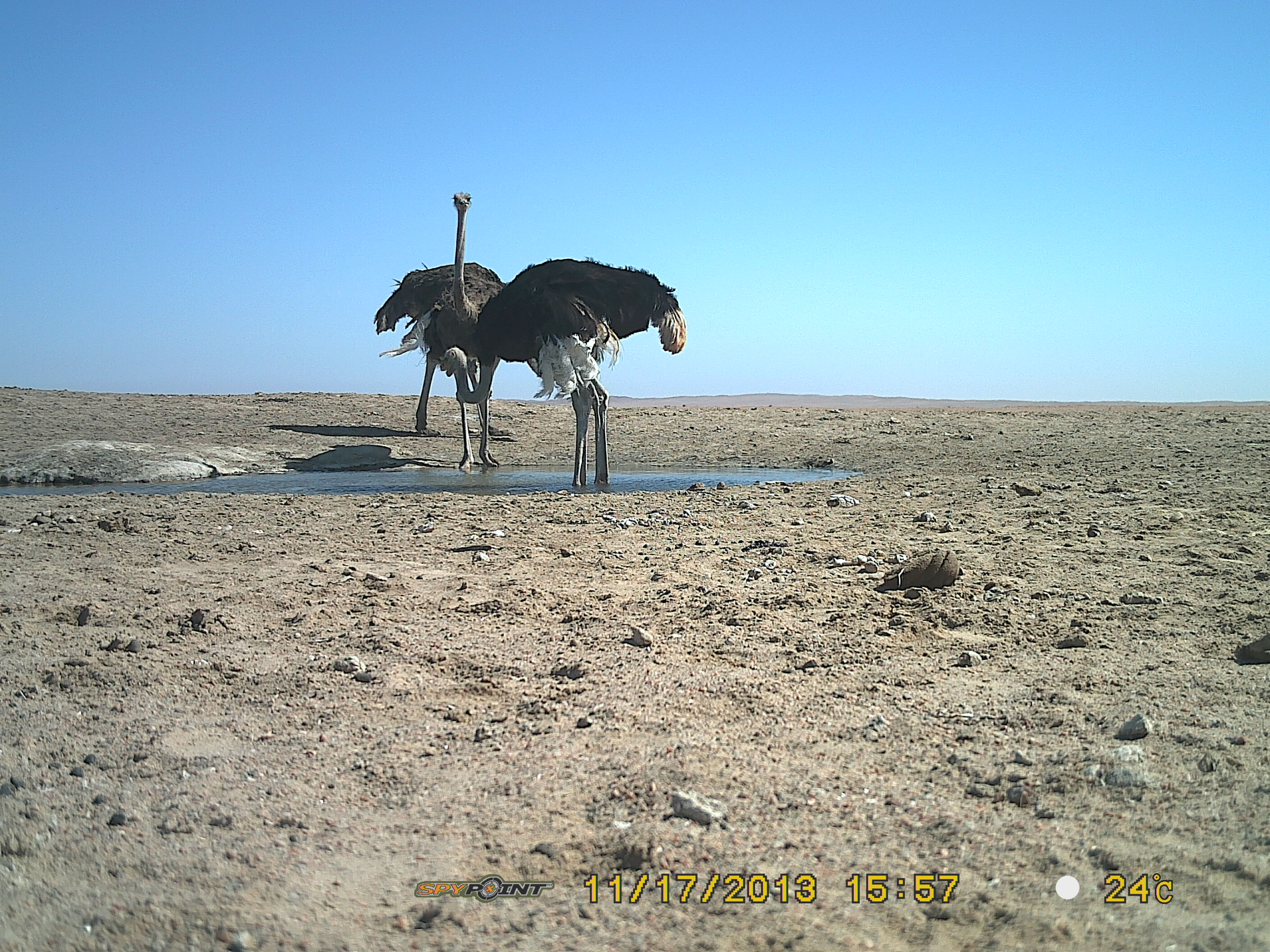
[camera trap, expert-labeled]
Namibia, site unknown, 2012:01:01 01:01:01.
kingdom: Animalia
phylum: Chordata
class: Aves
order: Struthioniformes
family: Struthionidae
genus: Struthio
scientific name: Struthio camelus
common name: common ostrich